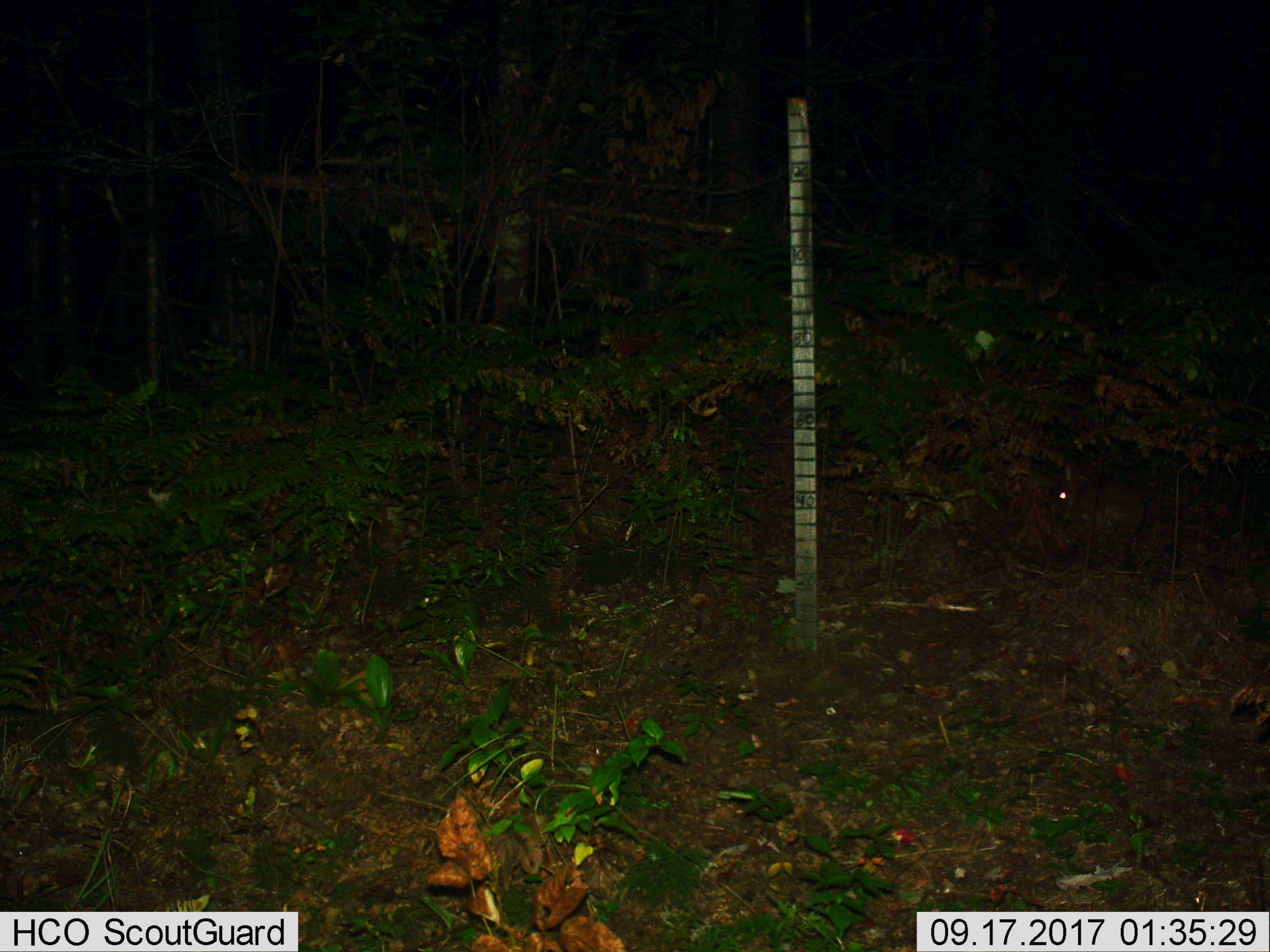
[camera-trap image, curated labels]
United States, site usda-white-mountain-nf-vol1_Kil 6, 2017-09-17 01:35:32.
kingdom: Animalia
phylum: Chordata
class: Mammalia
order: Lagomorpha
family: Leporidae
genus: Lepus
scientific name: Lepus americanus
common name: snowshoe hare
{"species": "snowshoe hare (Lepus americanus)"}